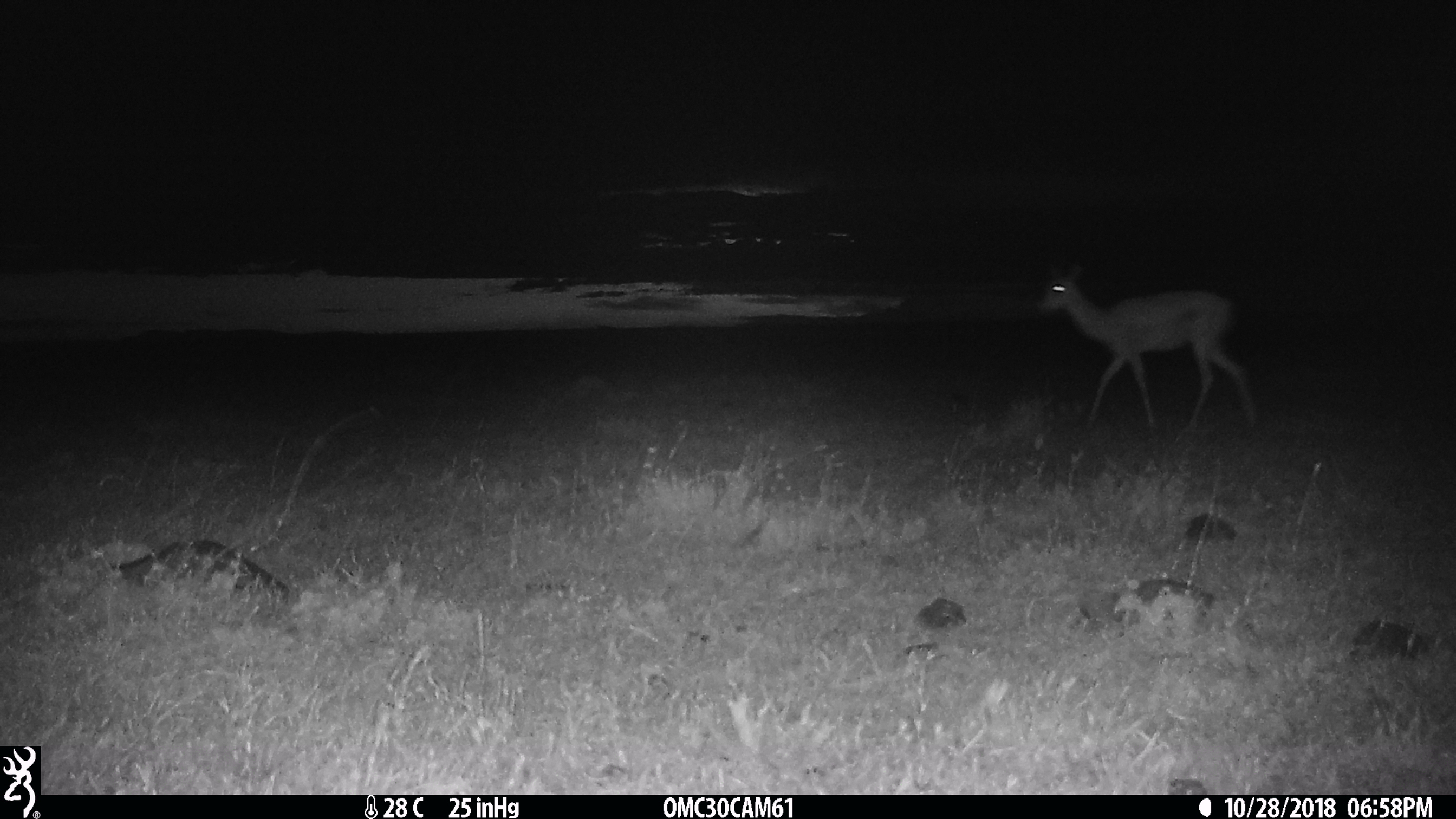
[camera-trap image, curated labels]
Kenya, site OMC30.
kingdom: Animalia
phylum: Chordata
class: Mammalia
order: Artiodactyla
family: Bovidae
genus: Aepyceros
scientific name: Aepyceros melampus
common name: impala